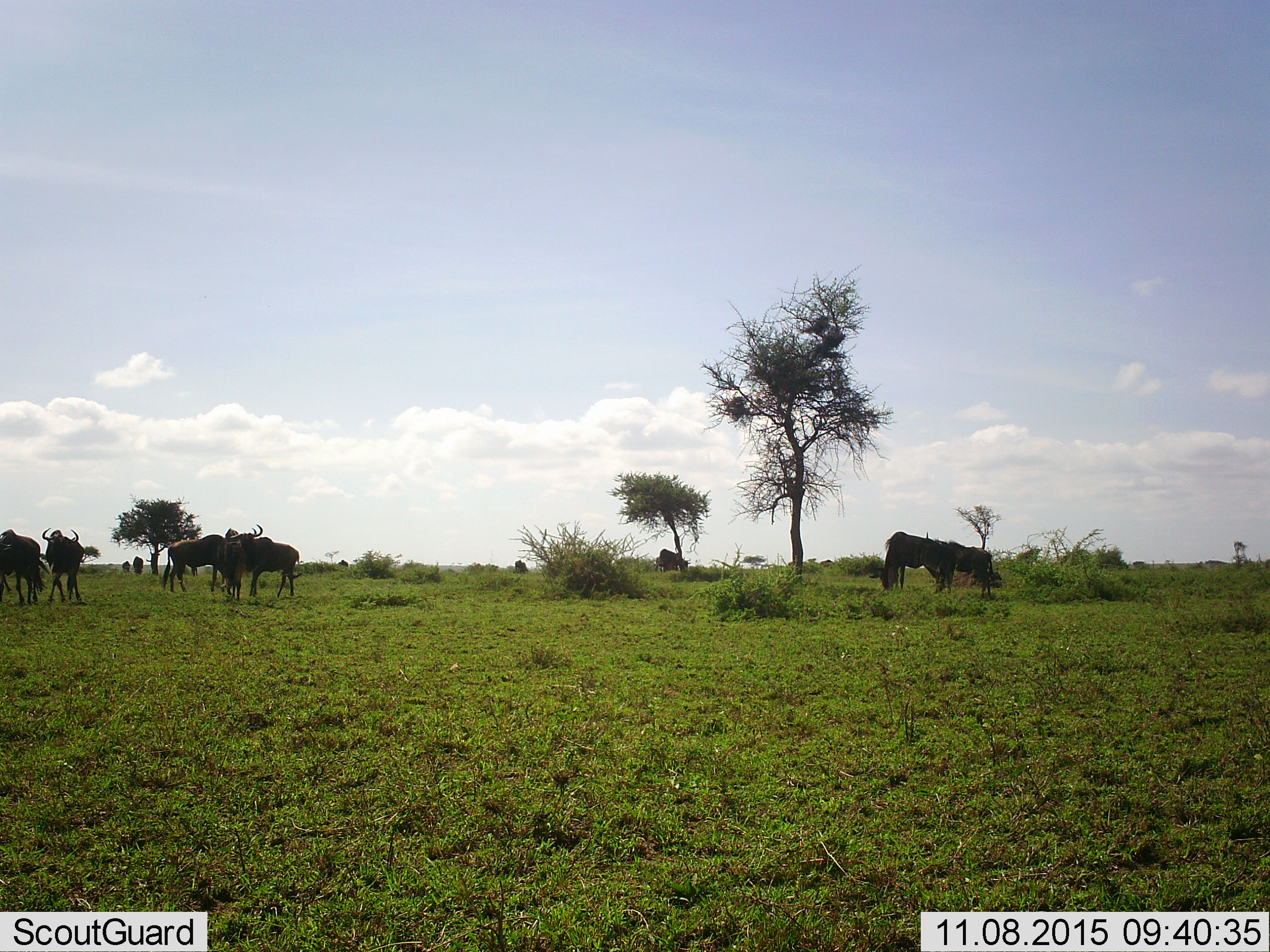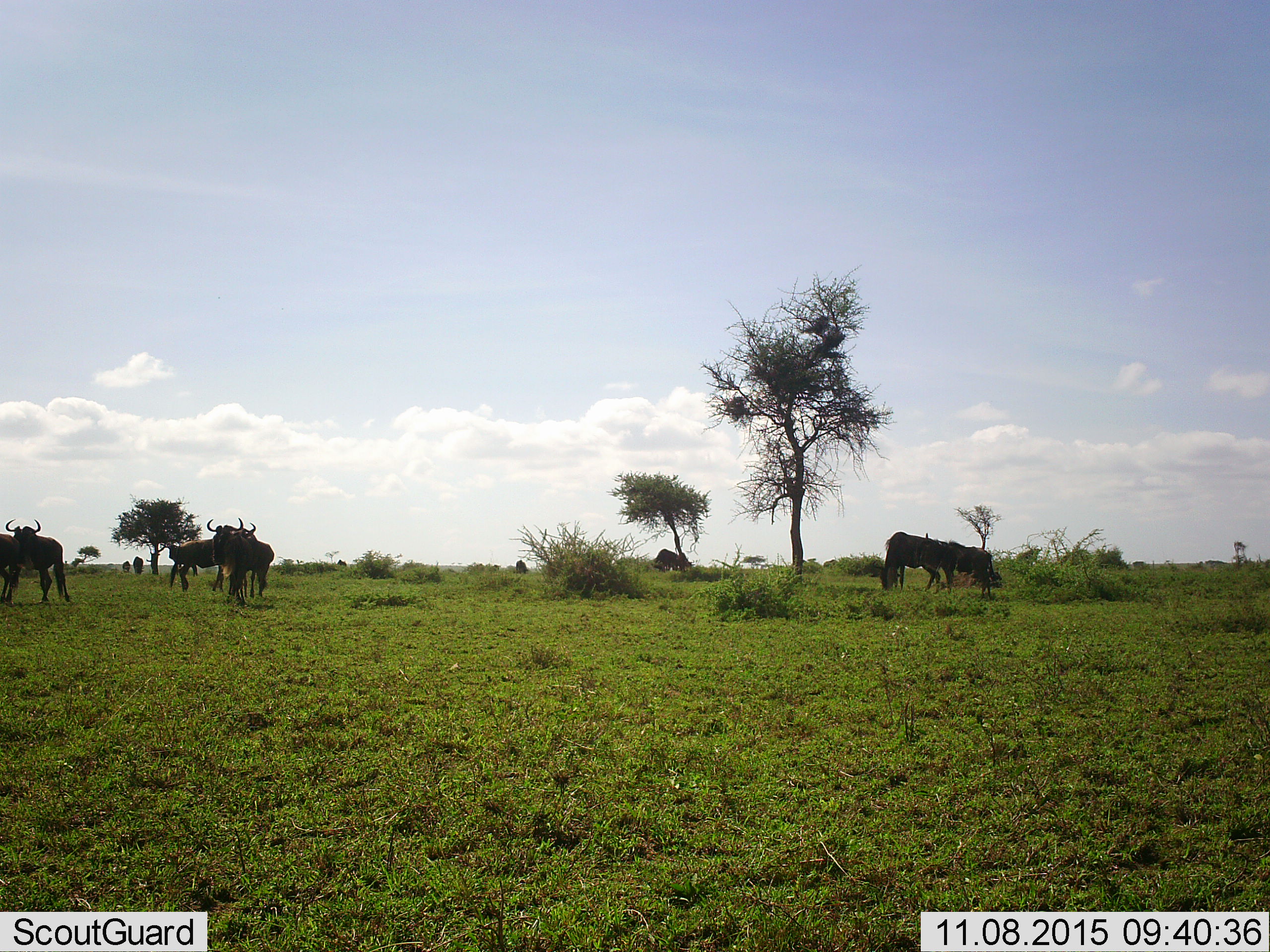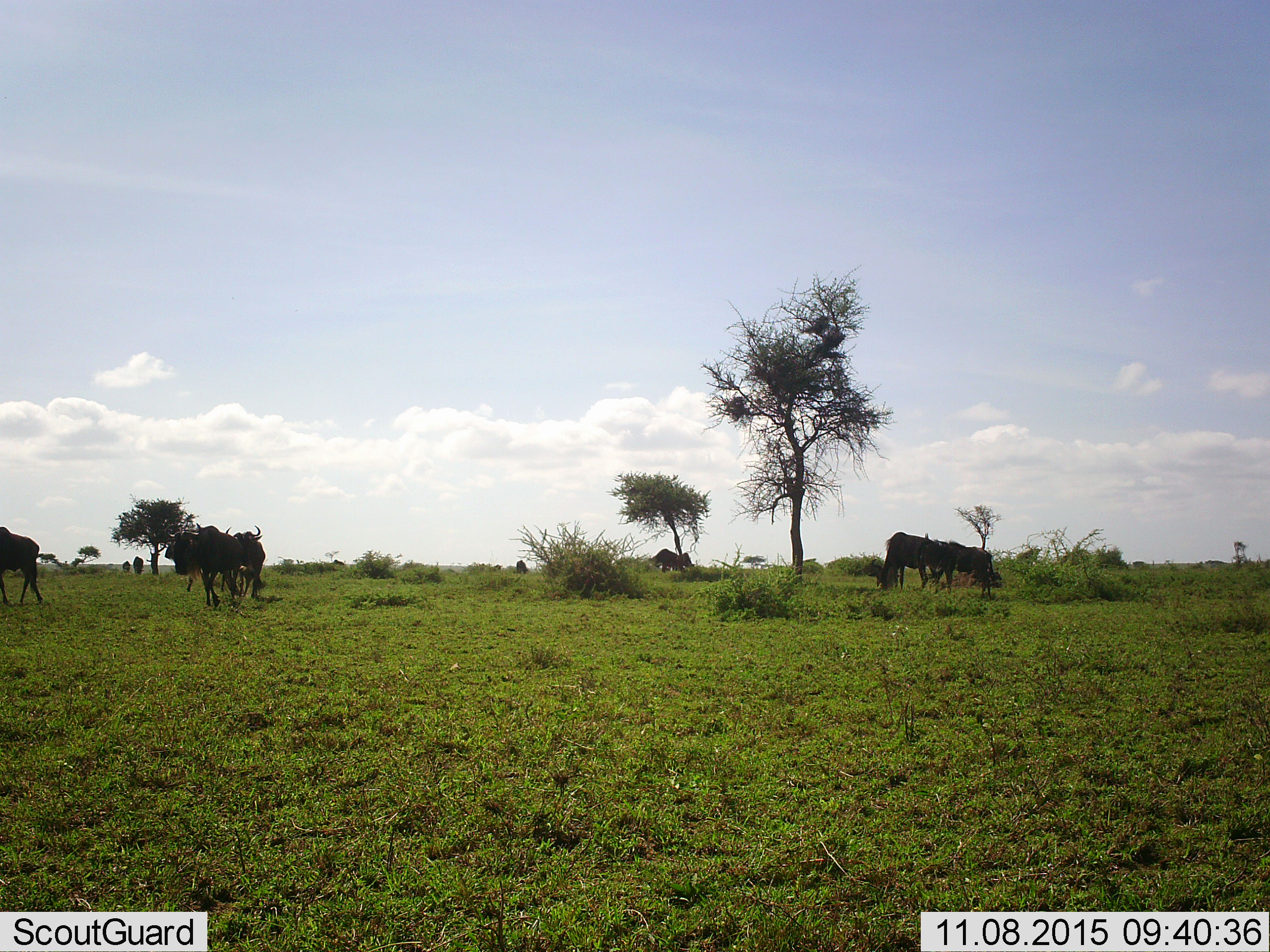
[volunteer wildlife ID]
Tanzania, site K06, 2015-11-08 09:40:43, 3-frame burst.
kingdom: Animalia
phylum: Chordata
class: Mammalia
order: Artiodactyla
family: Bovidae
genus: Connochaetes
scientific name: Connochaetes taurinus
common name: blue wildebeest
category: wildebeest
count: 11-50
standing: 62%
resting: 0%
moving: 75%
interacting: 0%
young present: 12%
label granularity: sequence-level